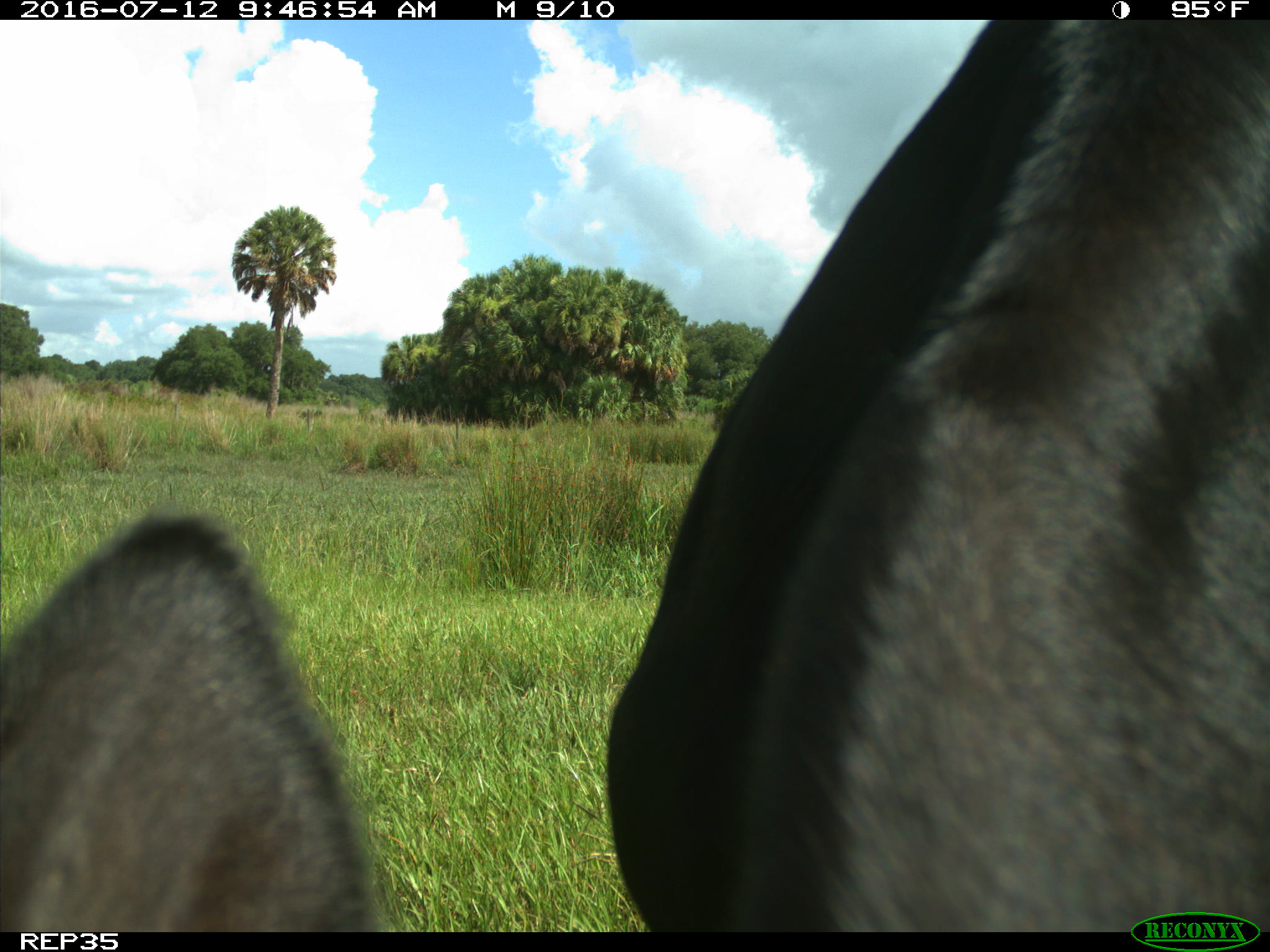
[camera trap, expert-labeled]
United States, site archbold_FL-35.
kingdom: Animalia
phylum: Chordata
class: Mammalia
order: Artiodactyla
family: Bovidae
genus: Bos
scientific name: Bos taurus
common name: domestic cow